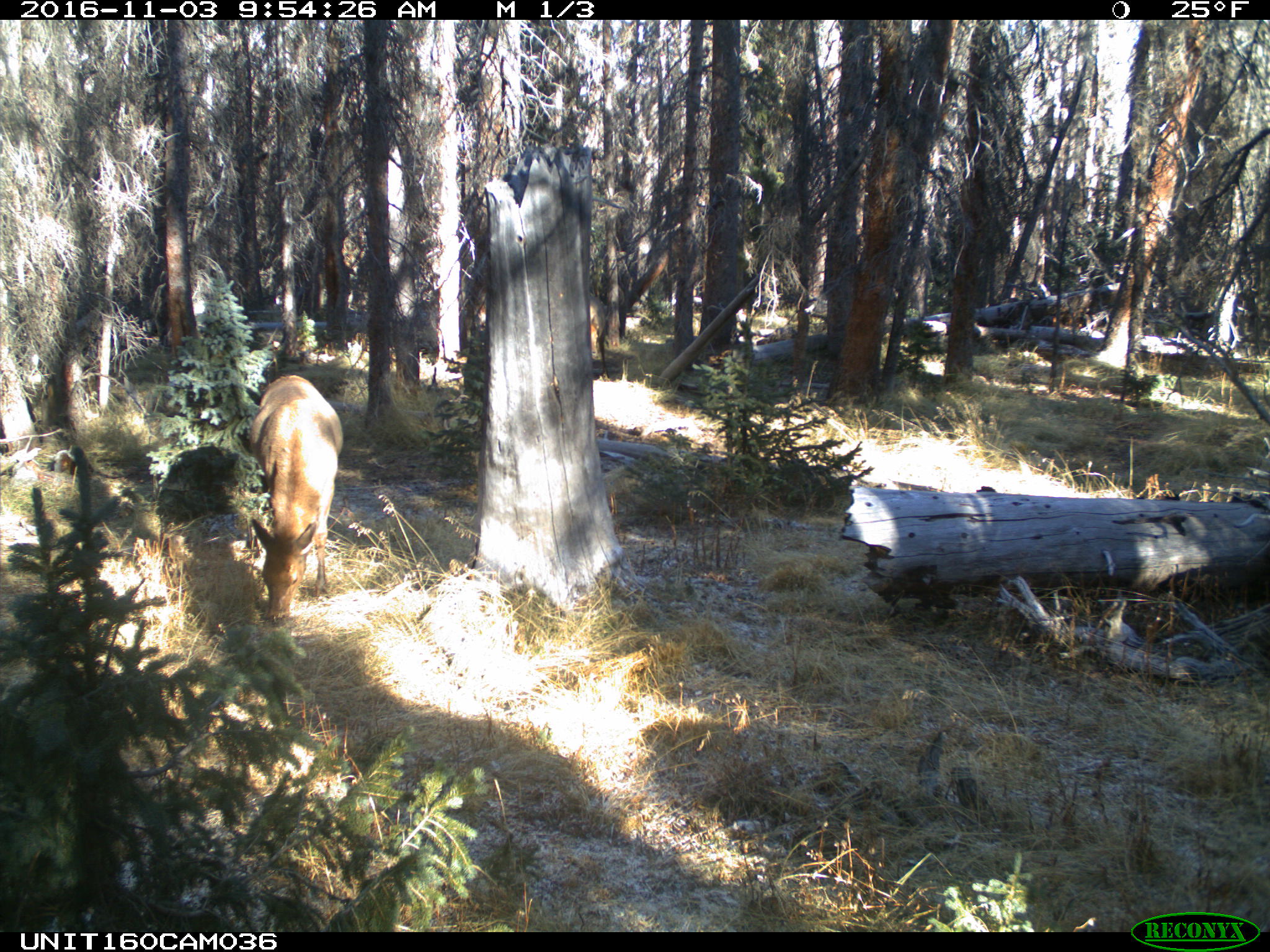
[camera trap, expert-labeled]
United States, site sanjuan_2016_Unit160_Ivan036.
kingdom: Animalia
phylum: Chordata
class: Mammalia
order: Artiodactyla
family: Cervidae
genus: Cervus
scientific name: Cervus elaphus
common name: red deer